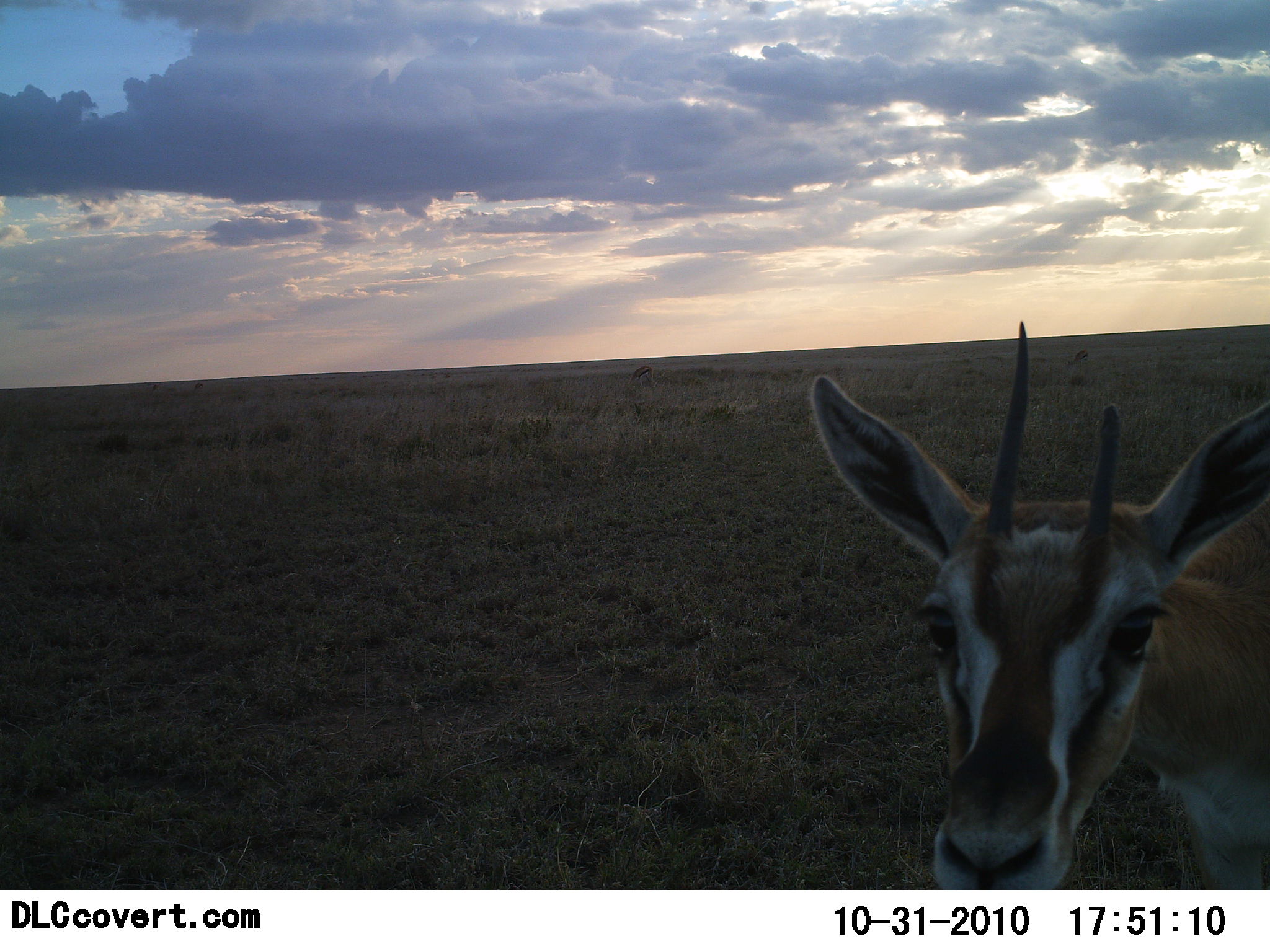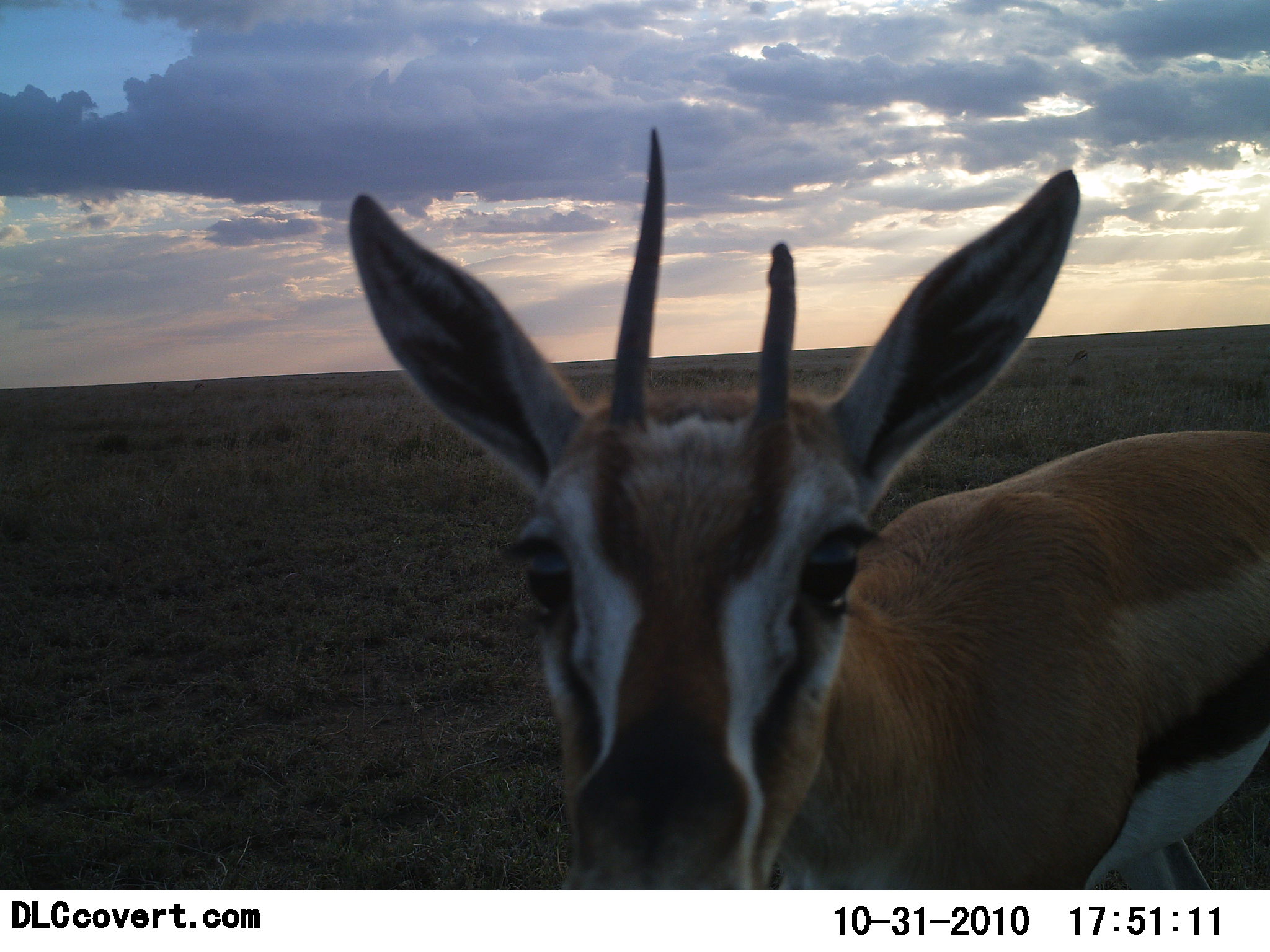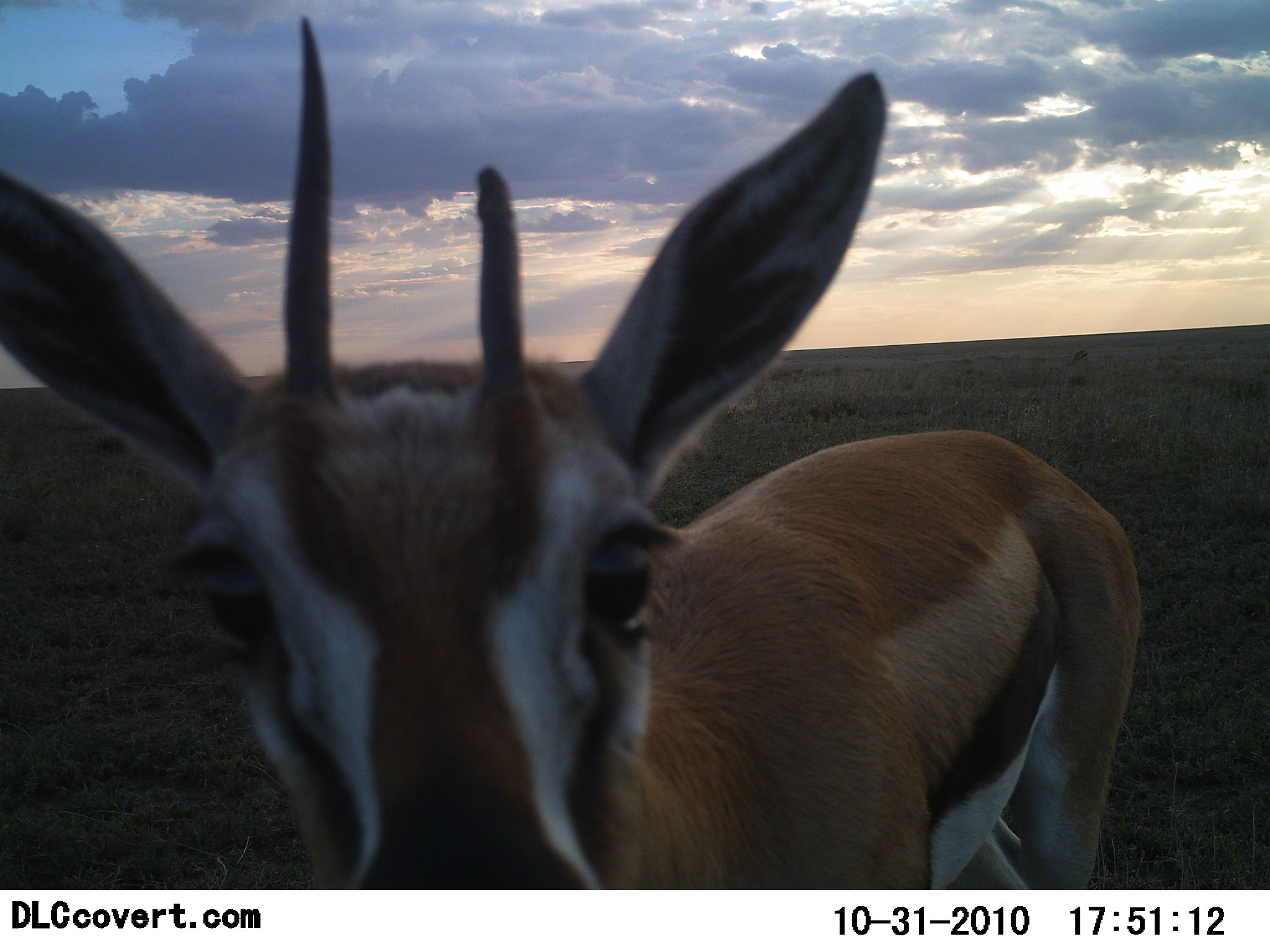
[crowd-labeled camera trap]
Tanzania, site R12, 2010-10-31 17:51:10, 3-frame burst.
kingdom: Animalia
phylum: Chordata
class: Mammalia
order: Artiodactyla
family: Bovidae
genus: Eudorcas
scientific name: Eudorcas thomsonii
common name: thomson's gazelle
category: gazellethomsons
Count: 1.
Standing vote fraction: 39%.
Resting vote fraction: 0%.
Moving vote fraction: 39%.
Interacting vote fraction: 33%.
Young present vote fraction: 11%.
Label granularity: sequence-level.